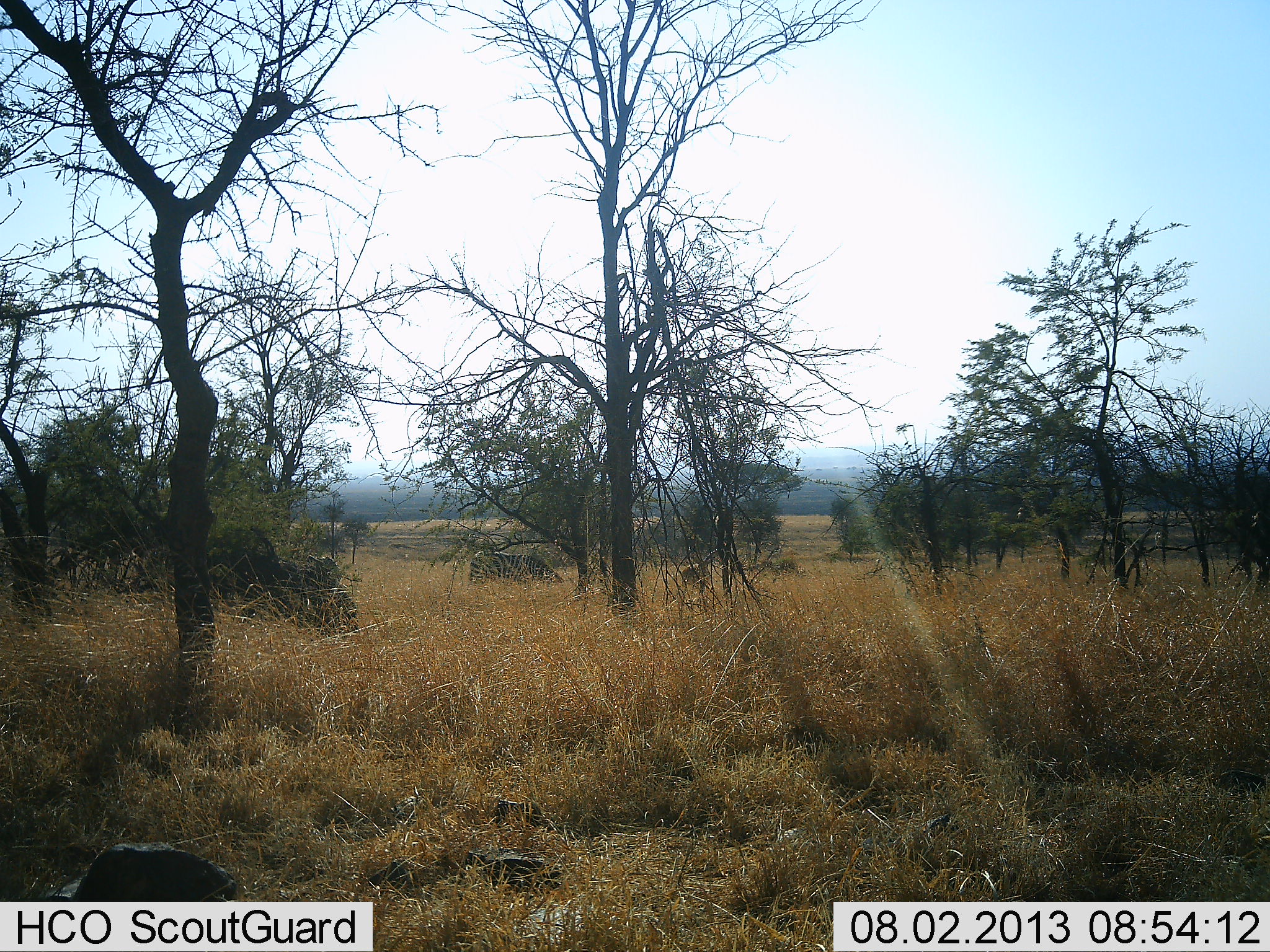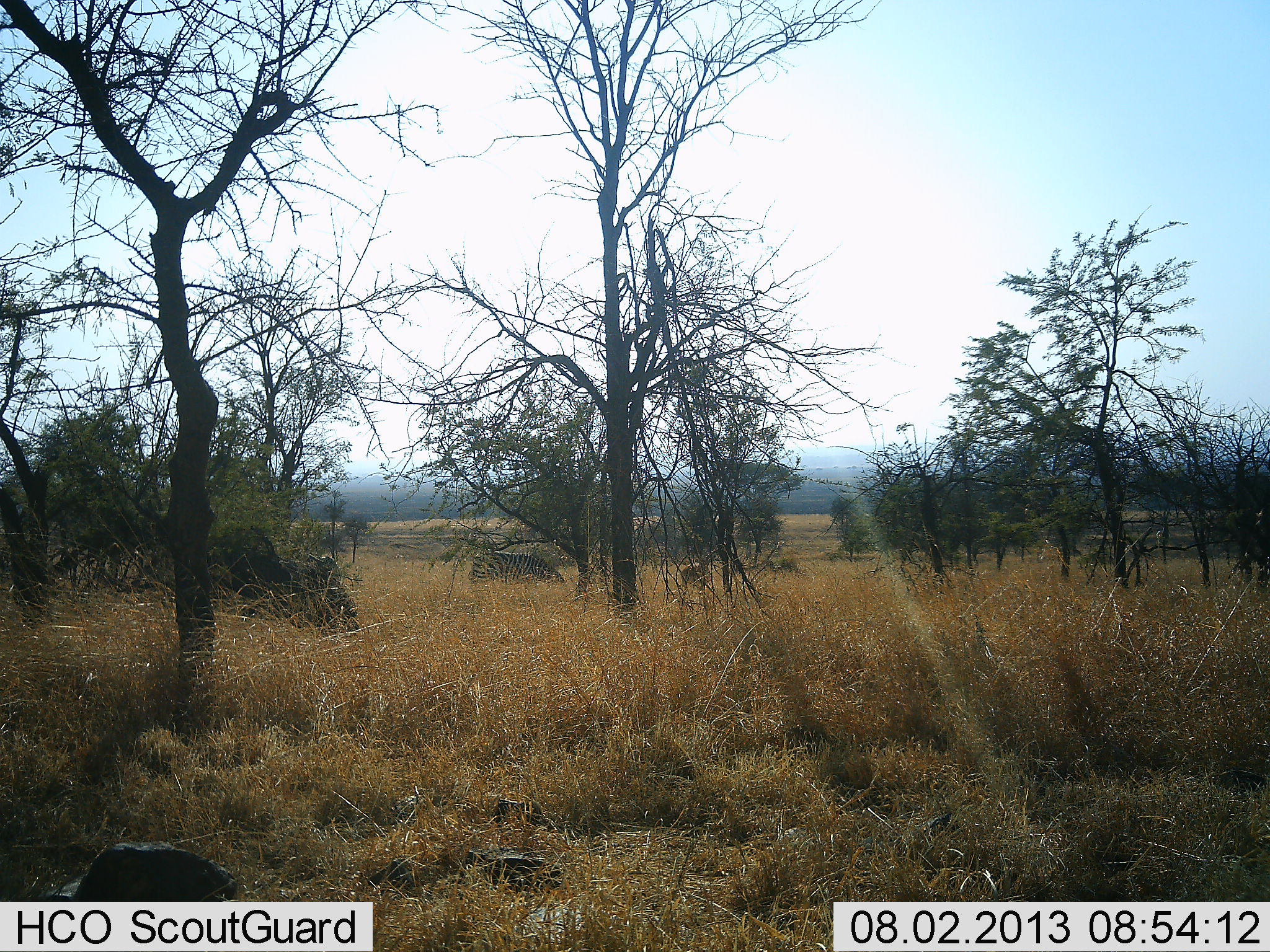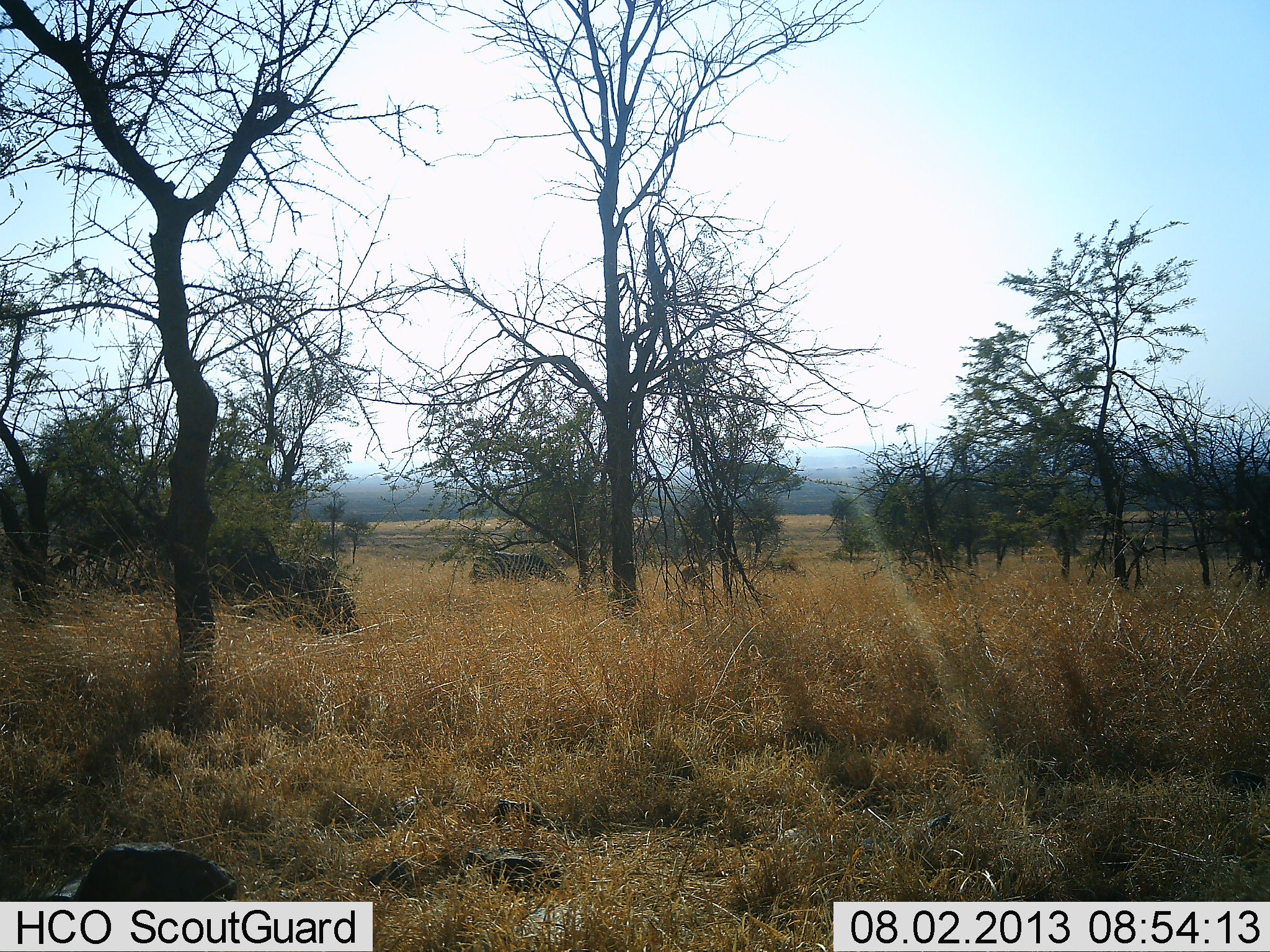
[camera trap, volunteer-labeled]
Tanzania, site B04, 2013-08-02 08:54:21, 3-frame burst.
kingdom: Animalia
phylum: Chordata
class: Mammalia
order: Perissodactyla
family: Equidae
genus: Equus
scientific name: Equus quagga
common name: plains zebra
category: zebra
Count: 1.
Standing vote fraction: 21%.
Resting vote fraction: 0%.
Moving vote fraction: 5%.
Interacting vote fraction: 0%.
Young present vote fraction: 0%.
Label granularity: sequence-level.